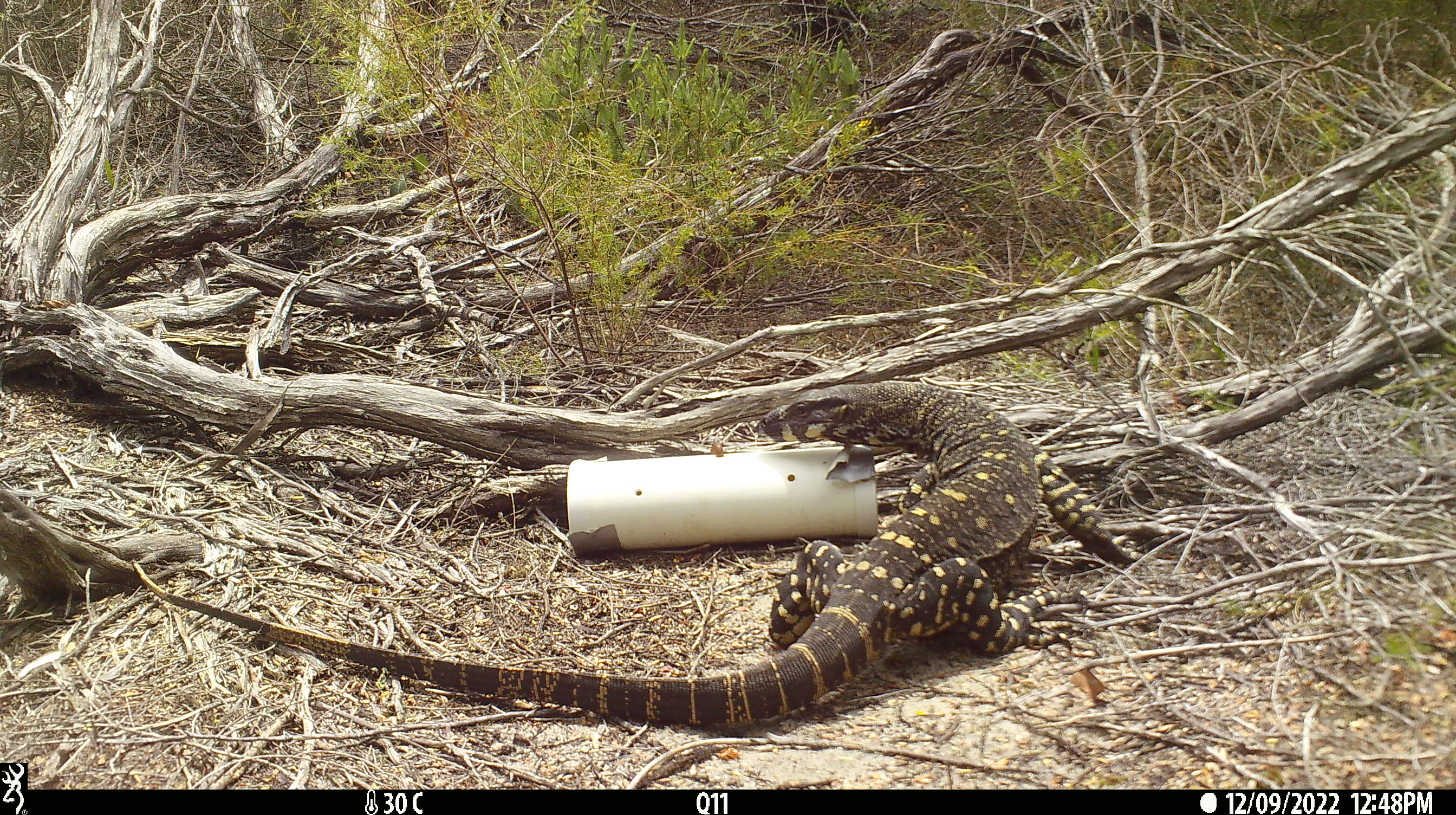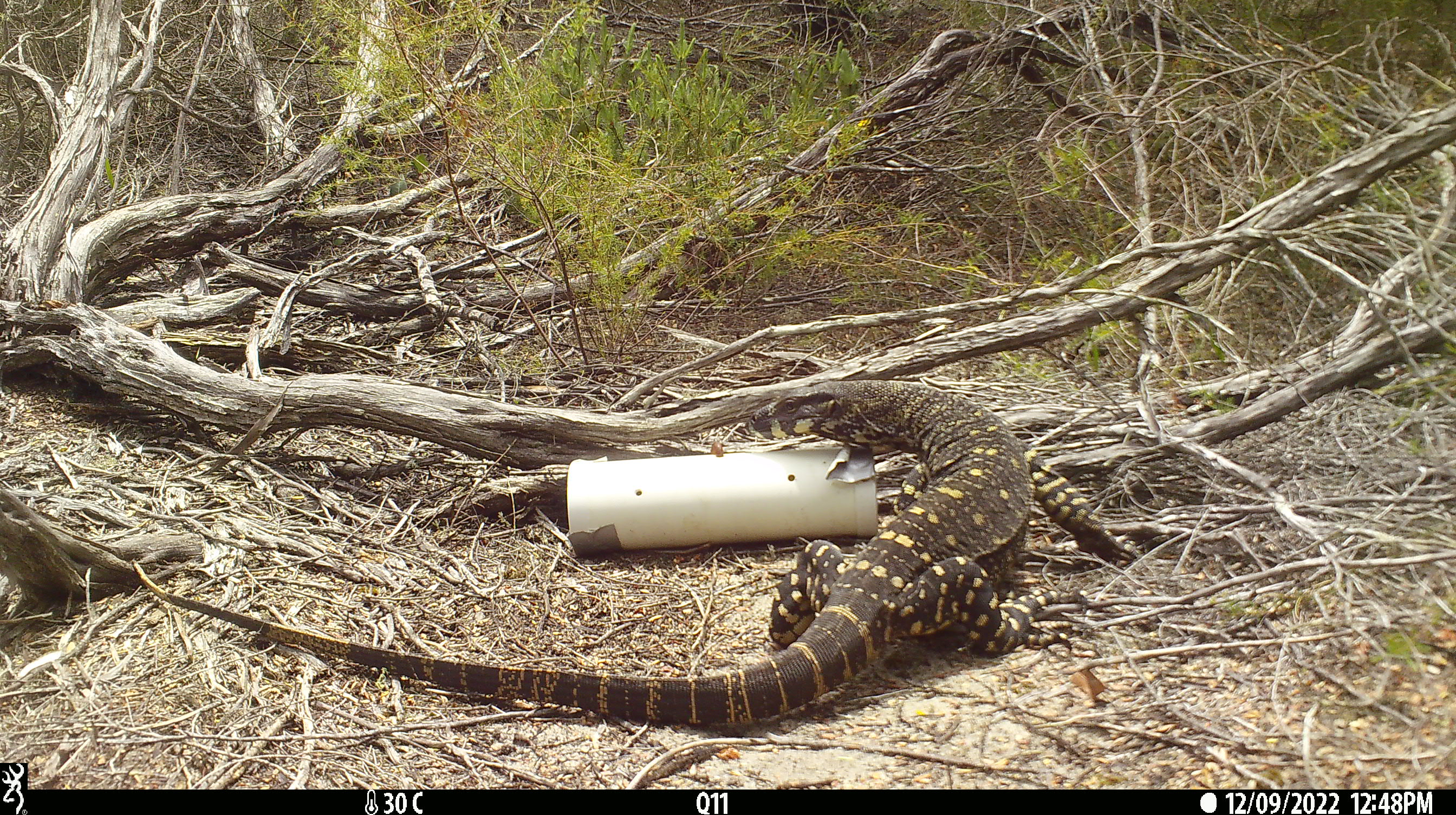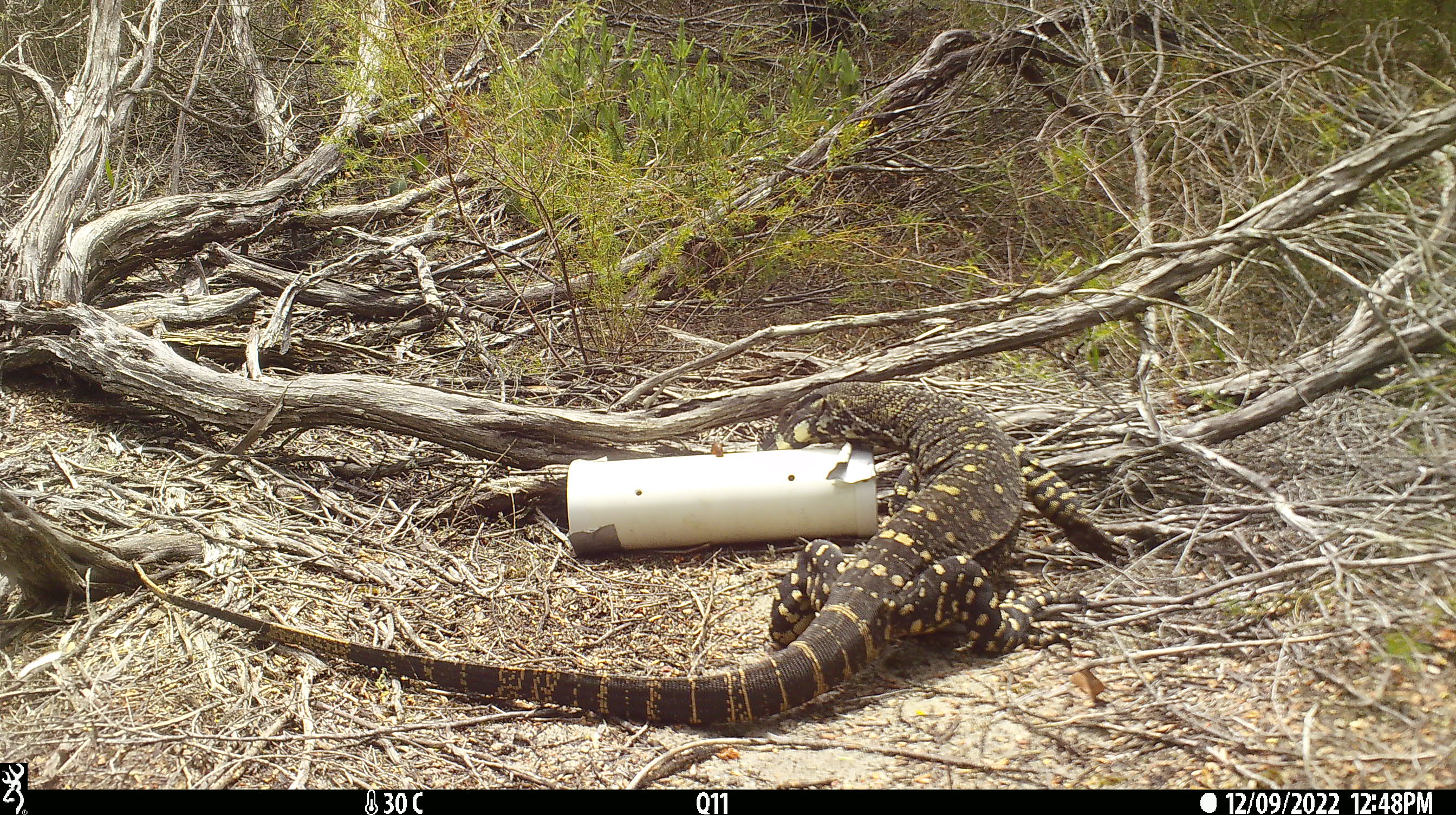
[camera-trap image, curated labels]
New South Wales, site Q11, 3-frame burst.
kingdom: Animalia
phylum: Chordata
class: Reptilia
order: Squamata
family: Varanidae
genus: Varanus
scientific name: Varanus varius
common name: lace monitor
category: goanna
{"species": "goanna (lace monitor) (Varanus varius)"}